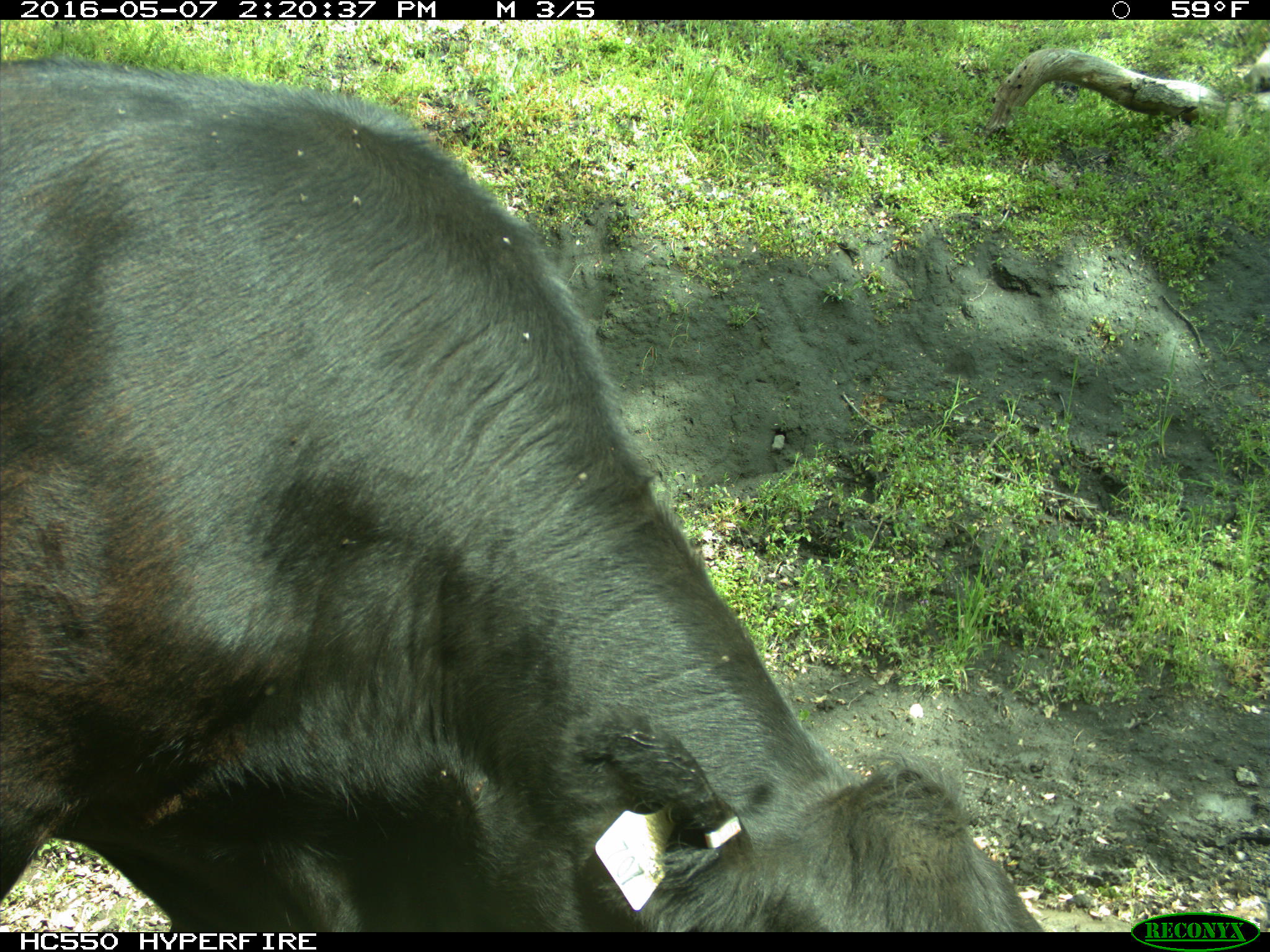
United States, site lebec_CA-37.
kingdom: Animalia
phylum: Chordata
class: Mammalia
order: Artiodactyla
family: Bovidae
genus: Bos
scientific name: Bos taurus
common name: domestic cow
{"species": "Bos taurus (domestic cow)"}